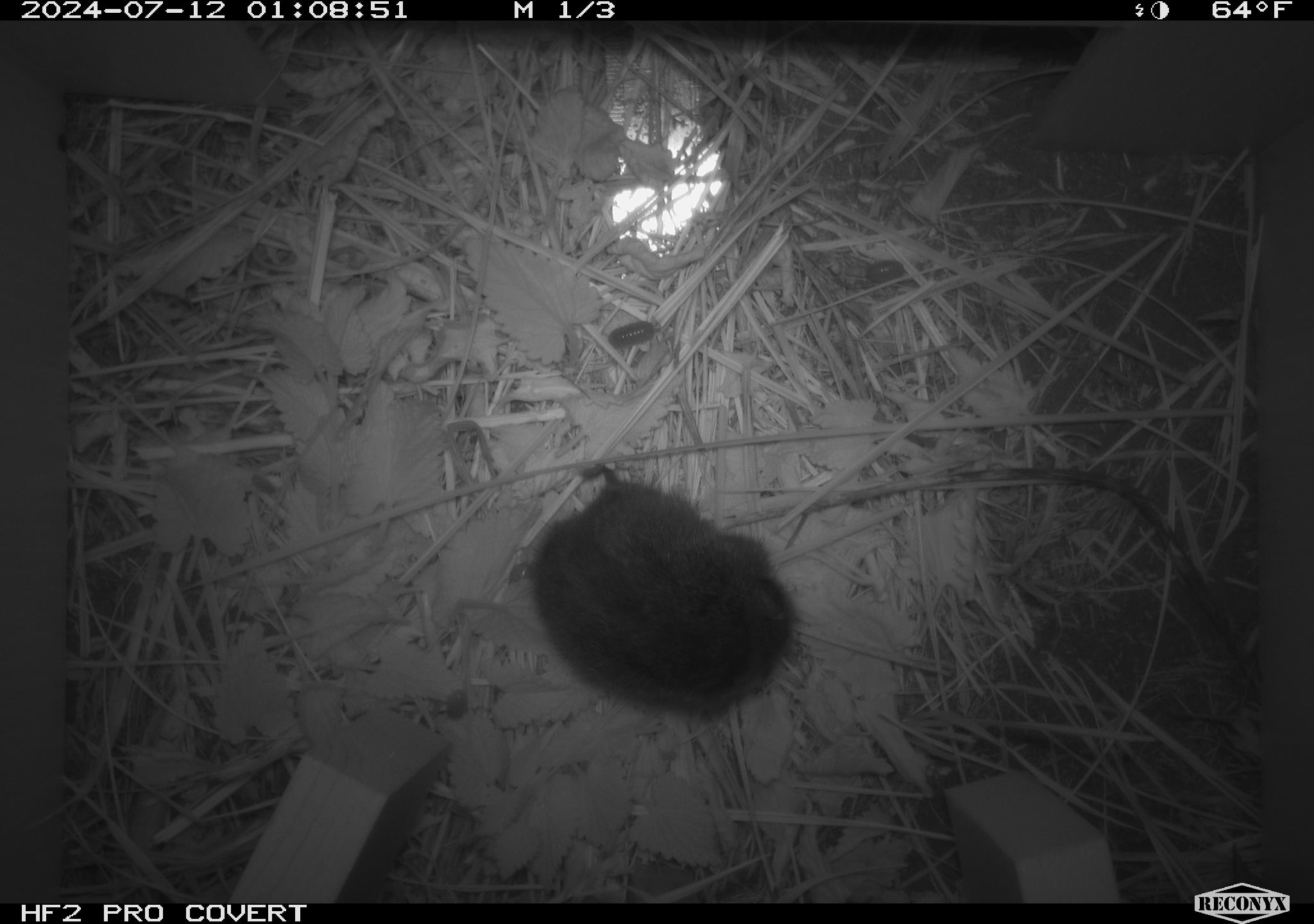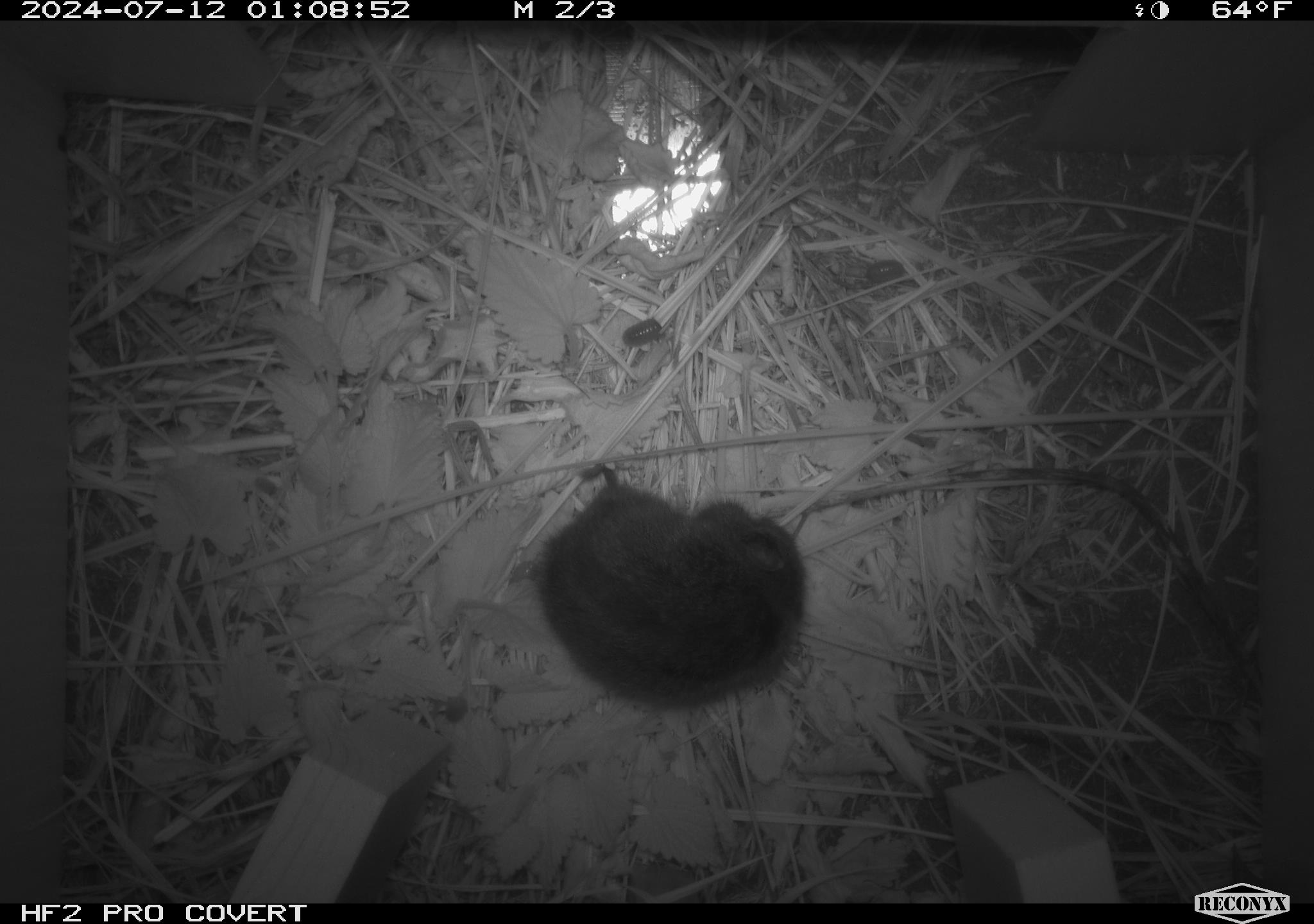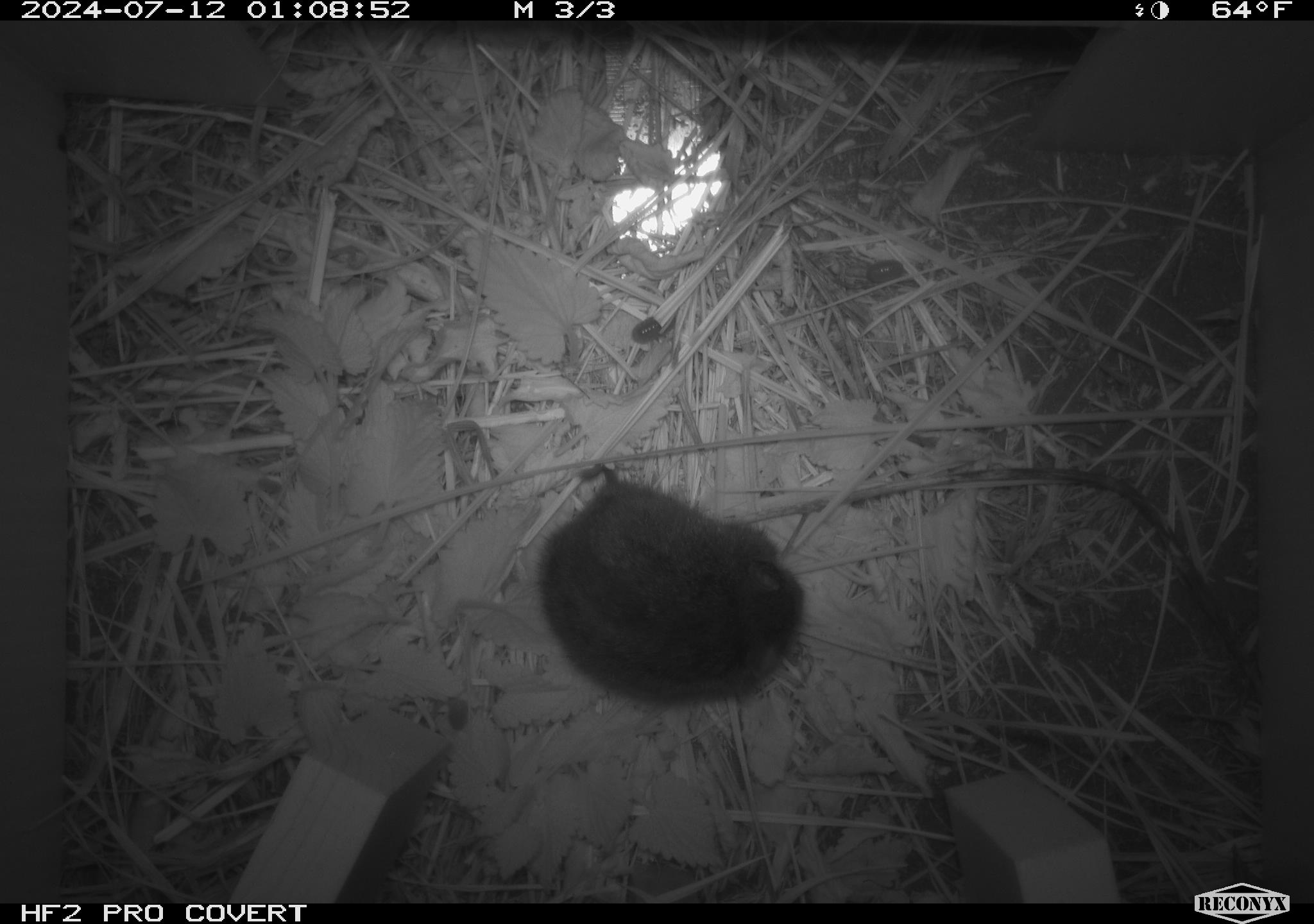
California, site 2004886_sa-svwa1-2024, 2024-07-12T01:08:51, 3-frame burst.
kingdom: Animalia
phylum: Chordata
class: Mammalia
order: Rodentia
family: Cricetidae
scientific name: Arvicolinae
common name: voles, lemmings, and muskrats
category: arvicolinae subfamily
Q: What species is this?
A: Arvicolinae subfamily (voles, lemmings, and muskrats) (Arvicolinae).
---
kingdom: Animalia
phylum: Arthropoda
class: Malacostraca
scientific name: Malacostraca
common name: amphipods, crabs, isopods, krill, lobsters and shrimps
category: malacostracan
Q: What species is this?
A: Malacostracan (amphipods, crabs, isopods, krill, lobsters and shrimps) (Malacostraca).